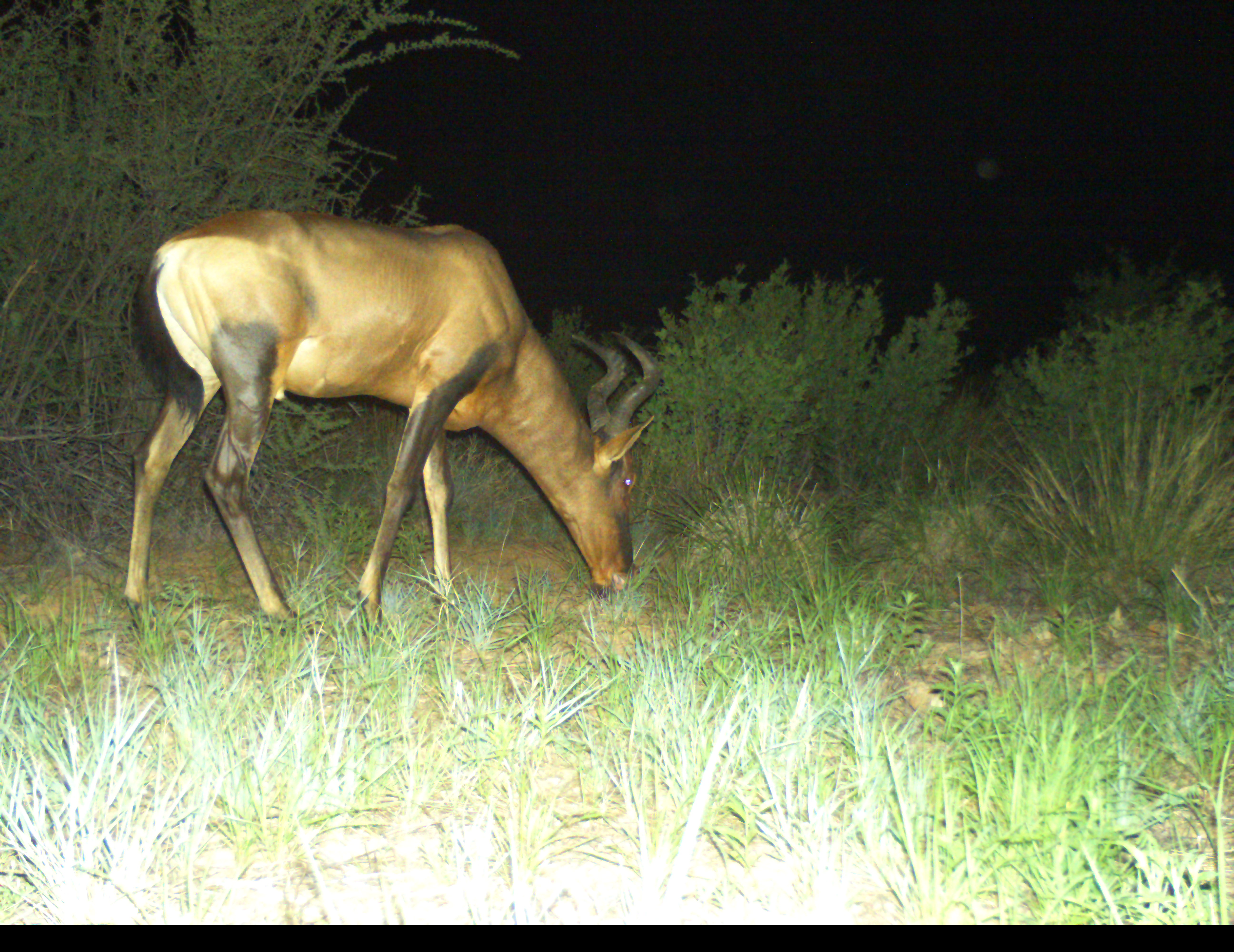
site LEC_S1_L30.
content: unidentified animal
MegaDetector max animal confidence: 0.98